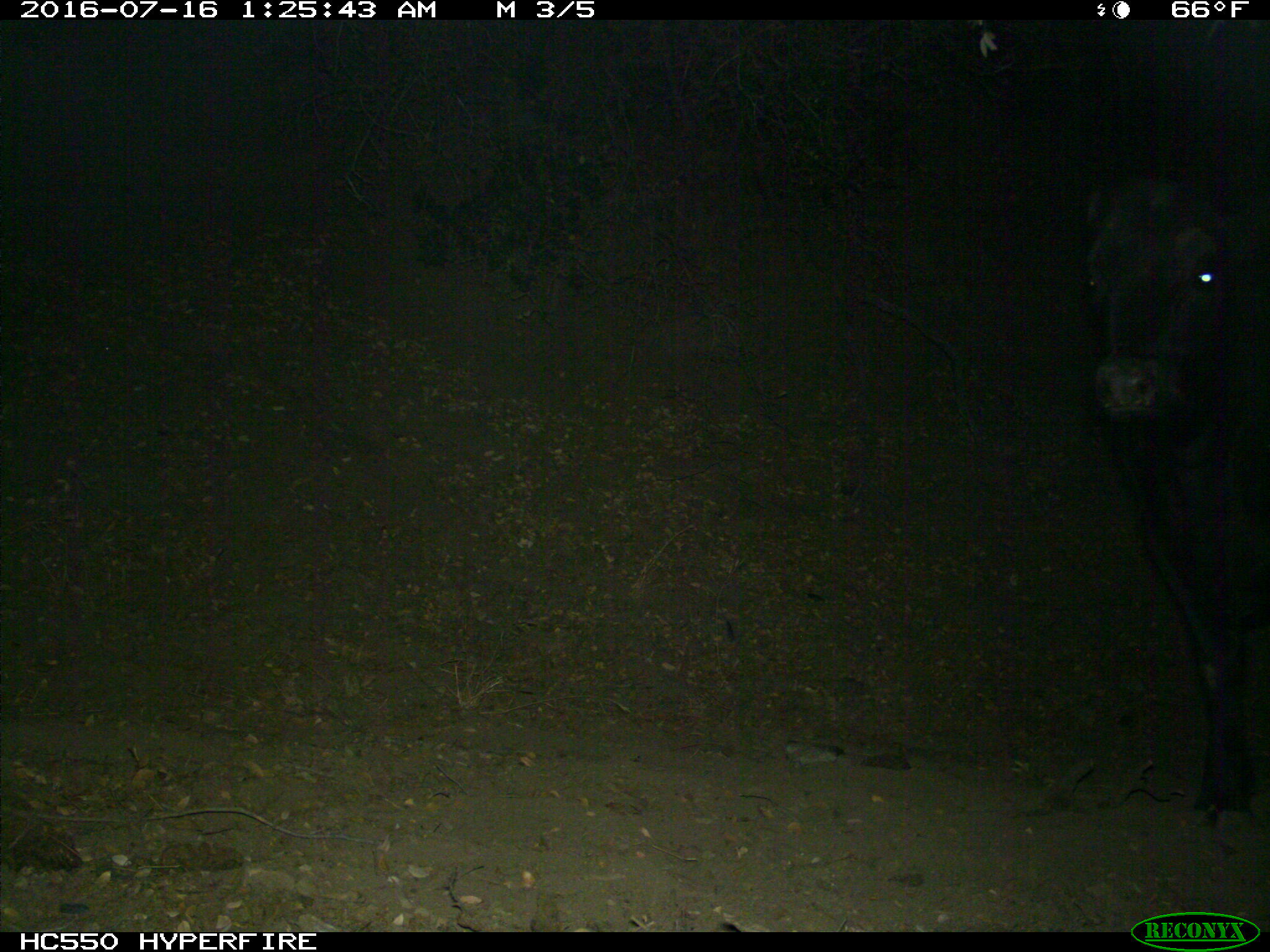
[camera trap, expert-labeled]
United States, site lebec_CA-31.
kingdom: Animalia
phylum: Chordata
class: Mammalia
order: Artiodactyla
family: Bovidae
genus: Bos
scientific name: Bos taurus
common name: domestic cow